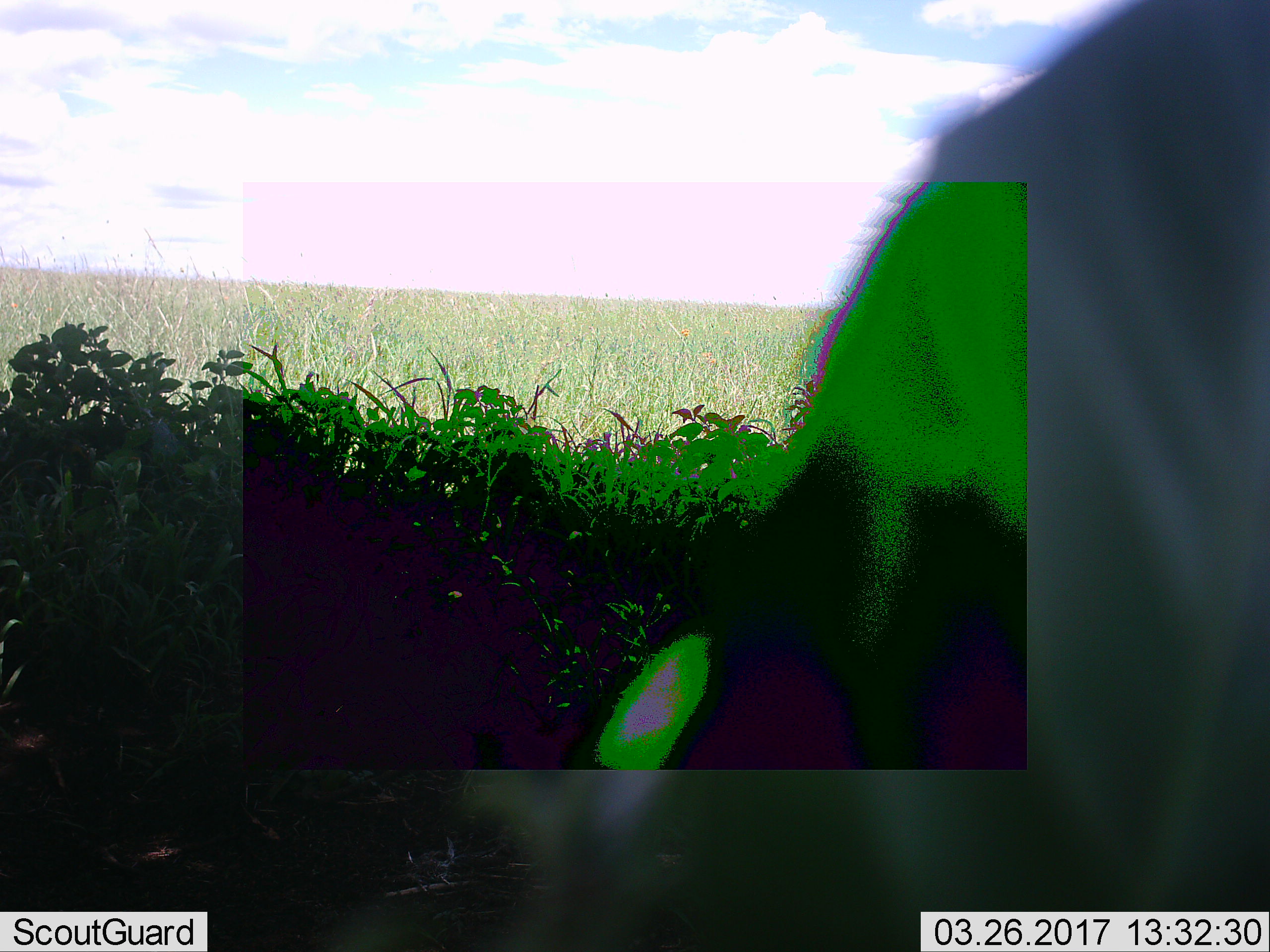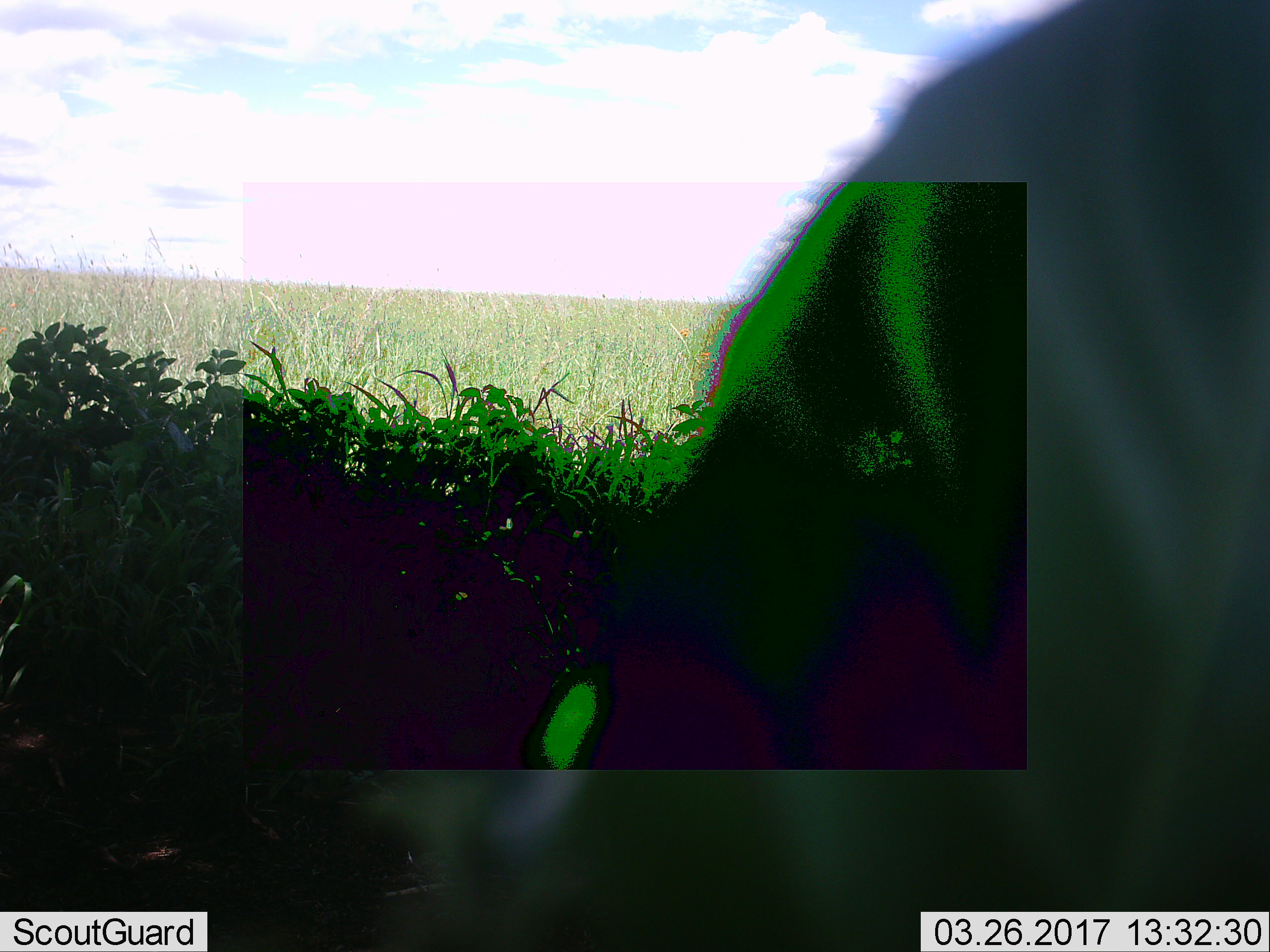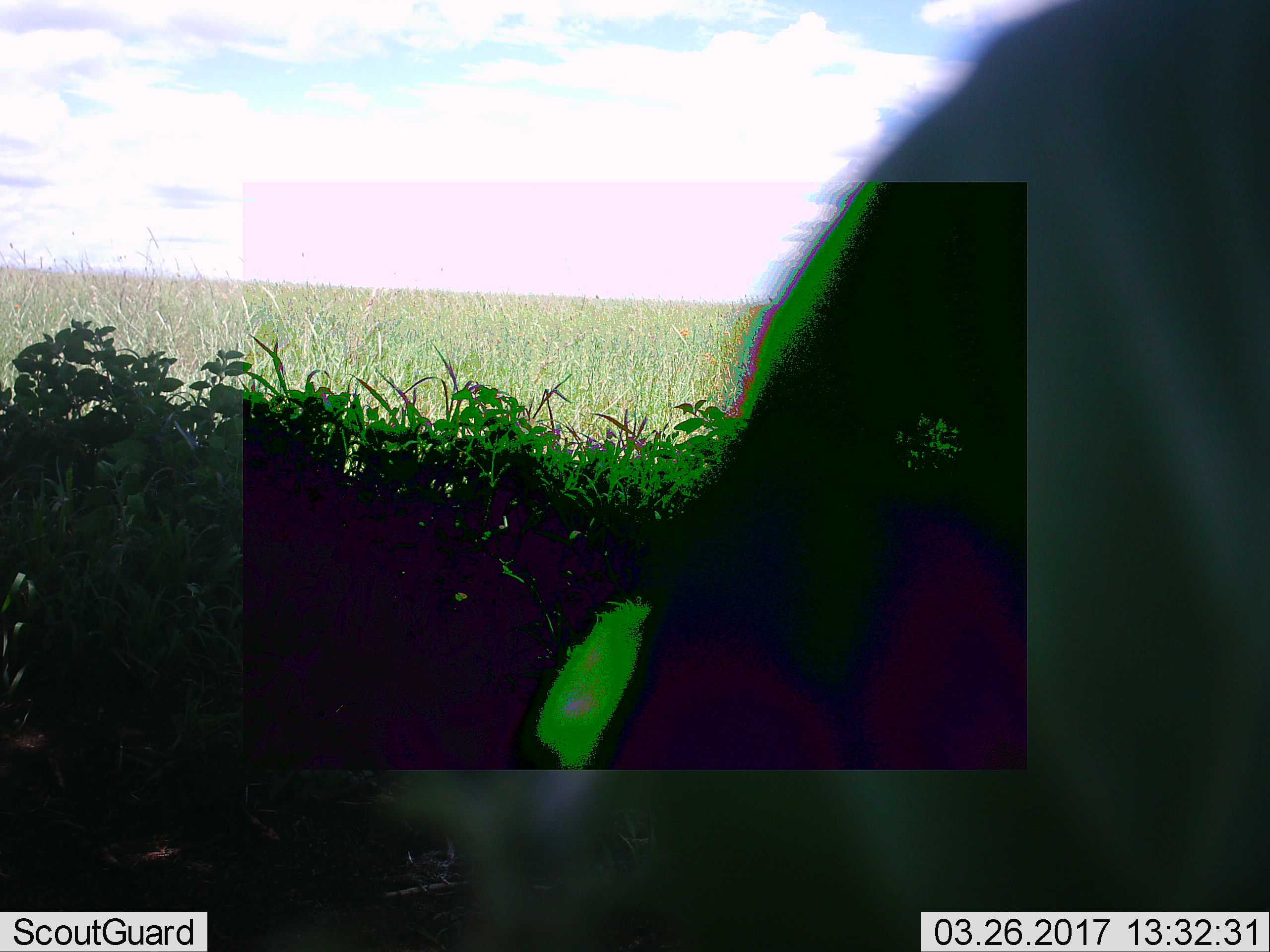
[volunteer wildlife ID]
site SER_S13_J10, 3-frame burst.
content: unidentified animal